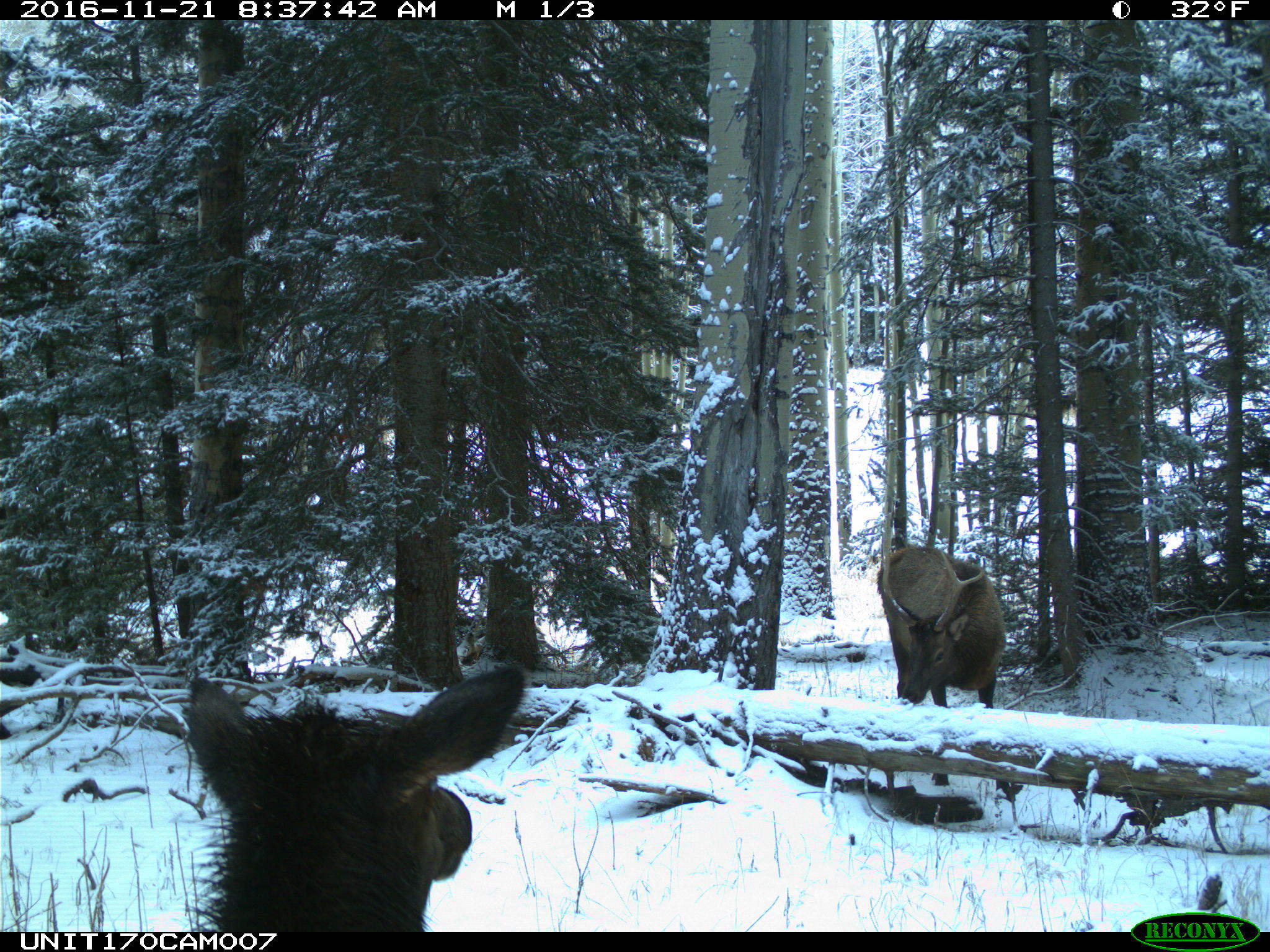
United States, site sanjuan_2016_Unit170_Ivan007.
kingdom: Animalia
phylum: Chordata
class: Mammalia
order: Artiodactyla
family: Cervidae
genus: Cervus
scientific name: Cervus elaphus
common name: red deer